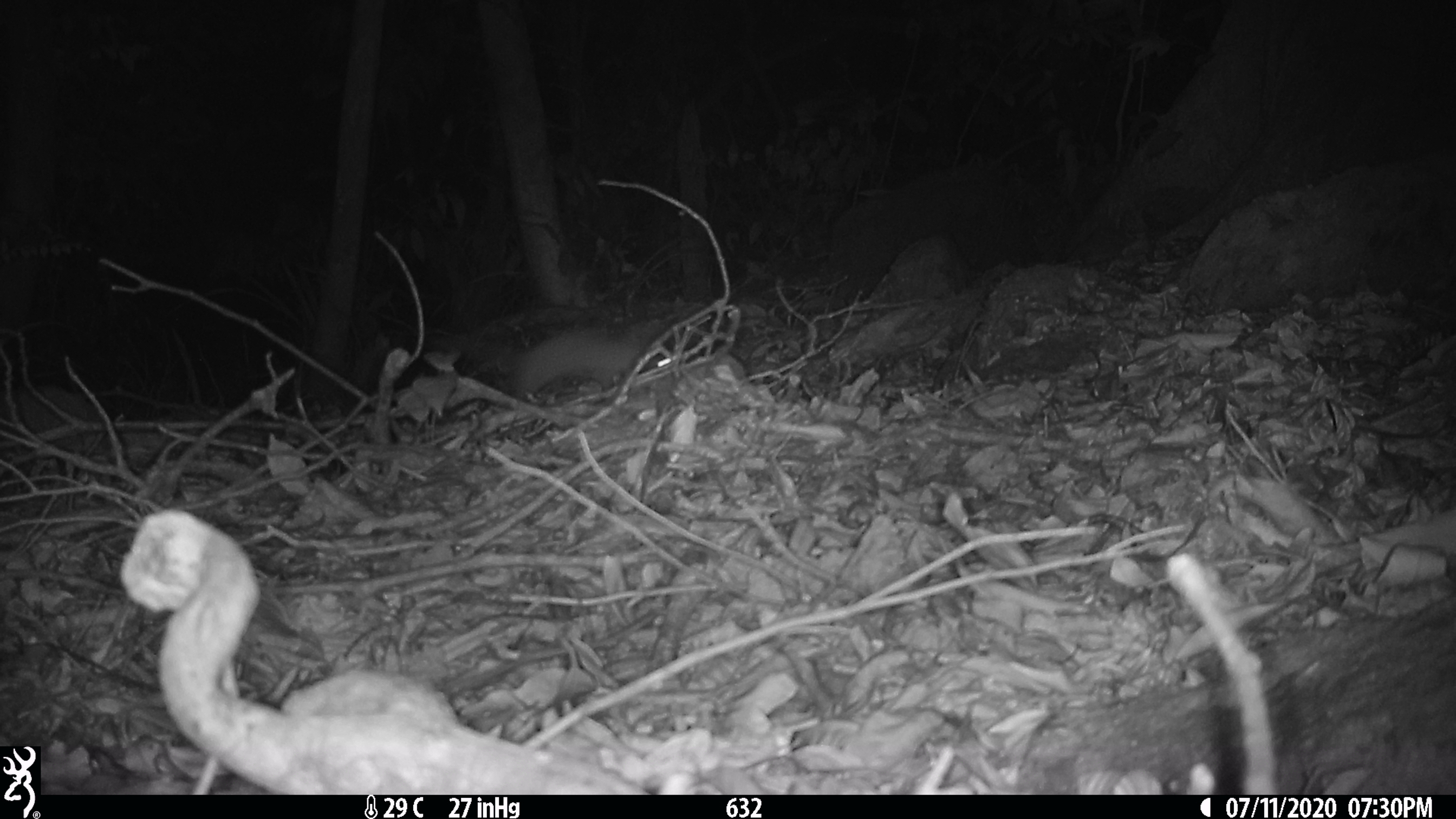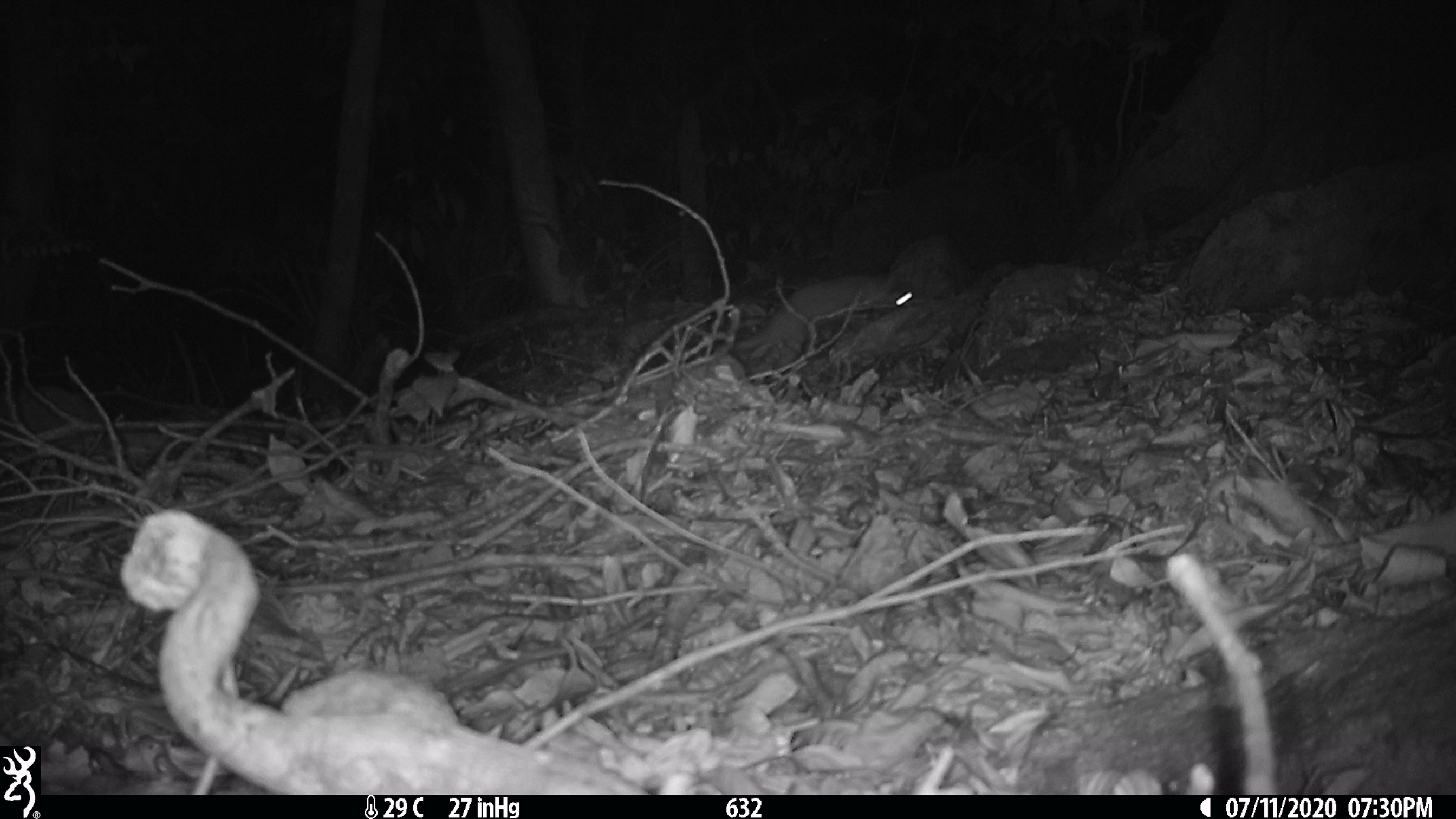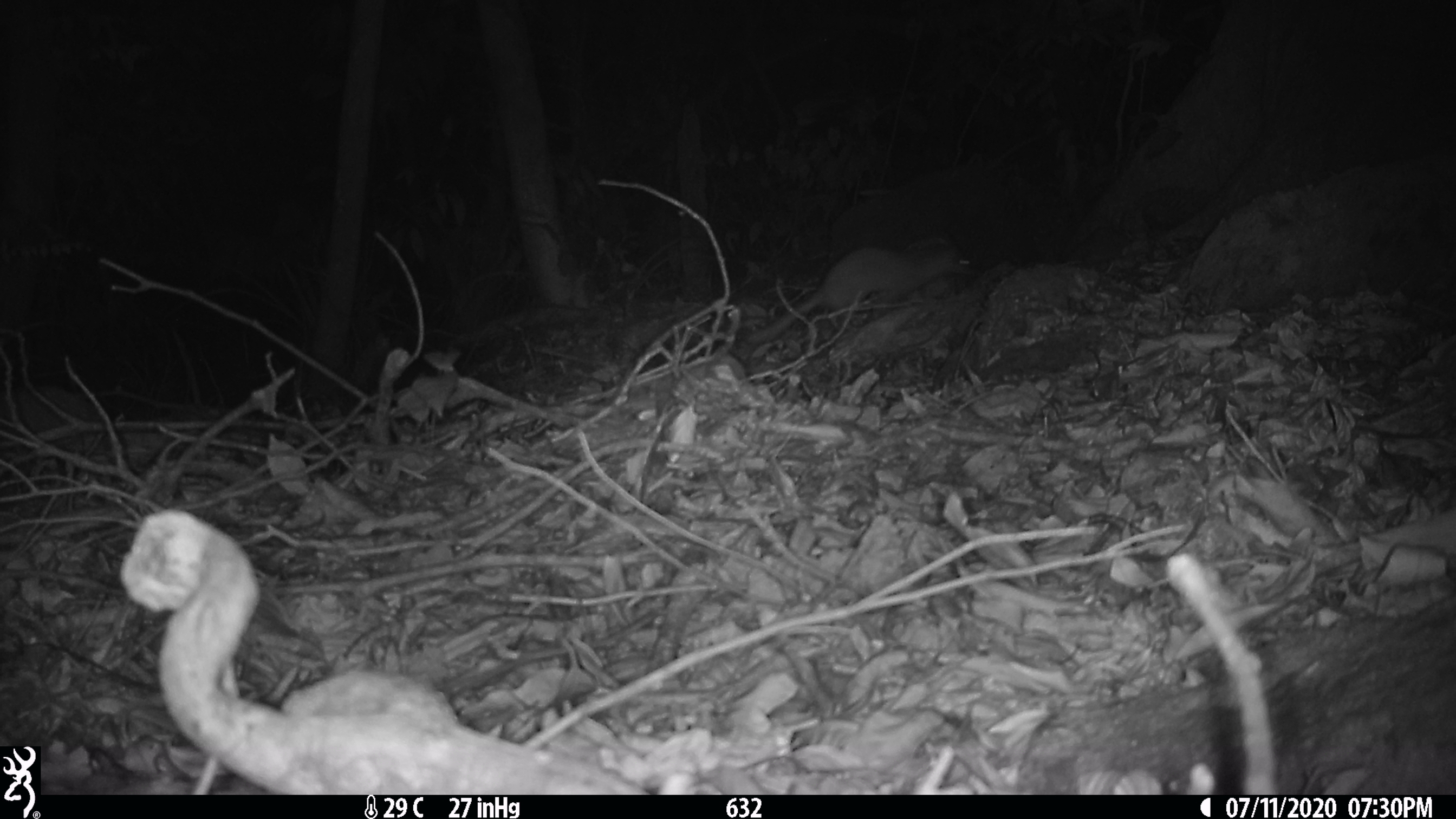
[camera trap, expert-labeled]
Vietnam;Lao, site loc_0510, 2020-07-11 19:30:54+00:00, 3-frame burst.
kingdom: Animalia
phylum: Chordata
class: Mammalia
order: Carnivora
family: Mustelidae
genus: Melogale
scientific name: Melogale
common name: ferret badger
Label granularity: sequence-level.